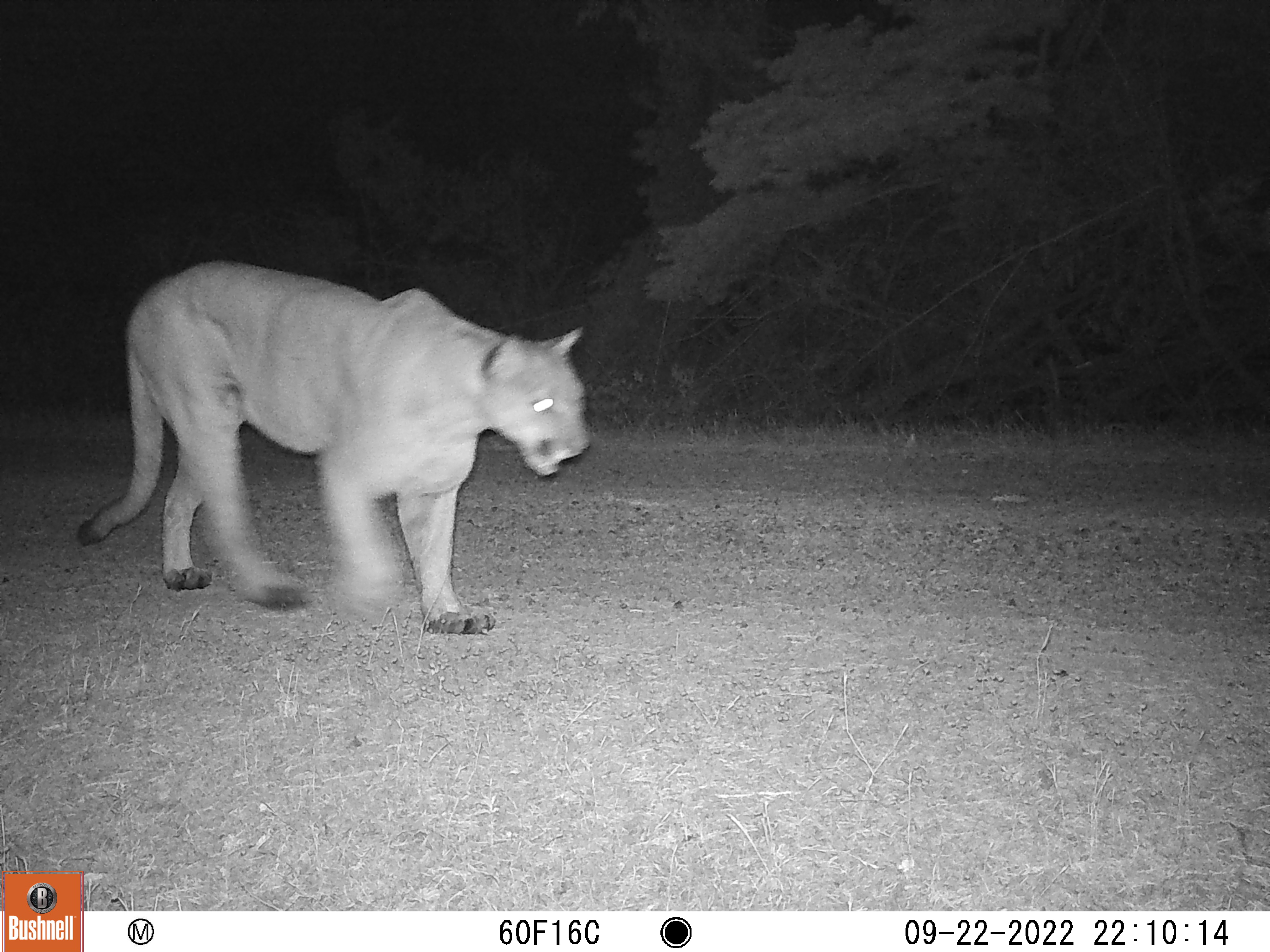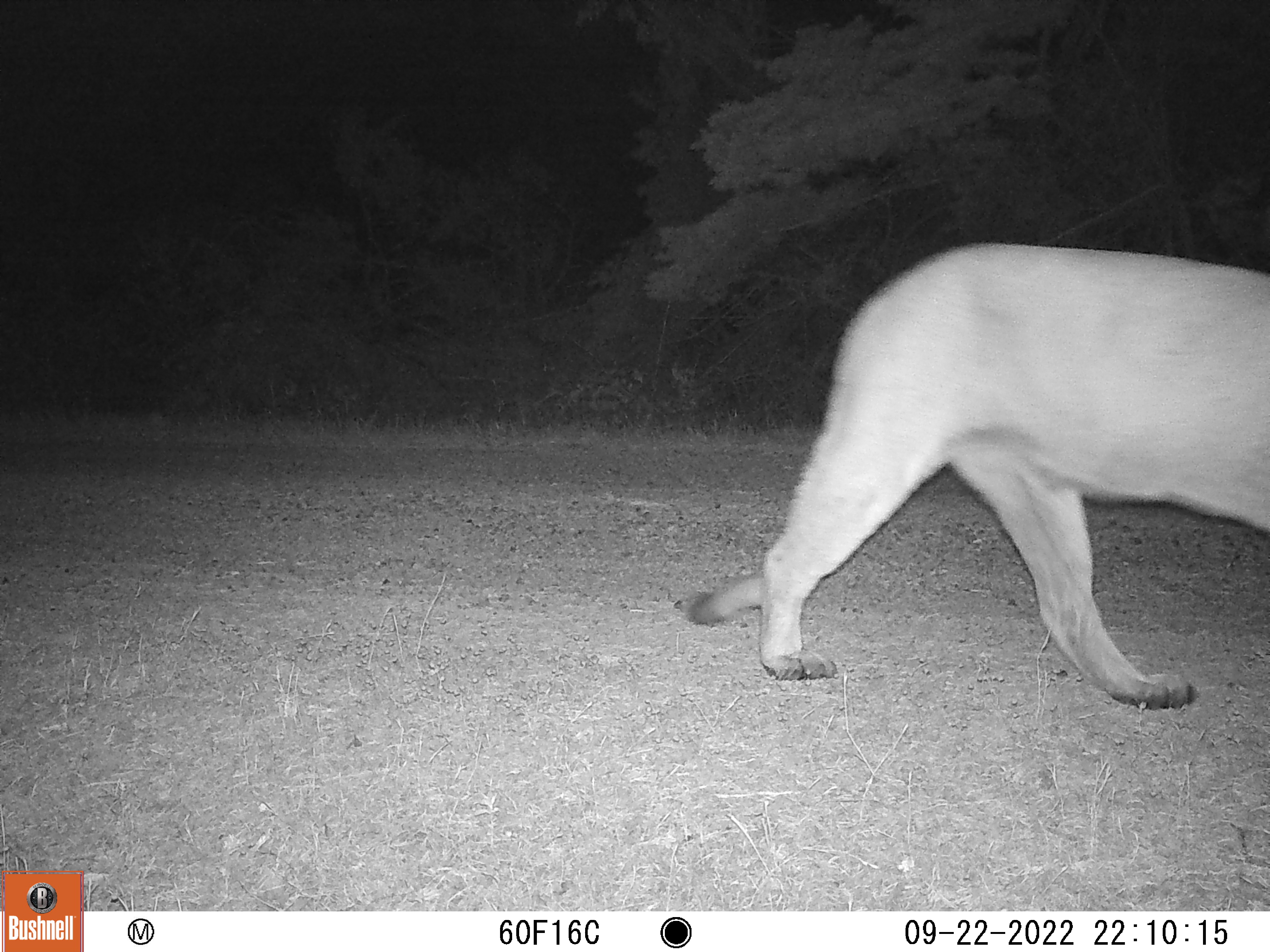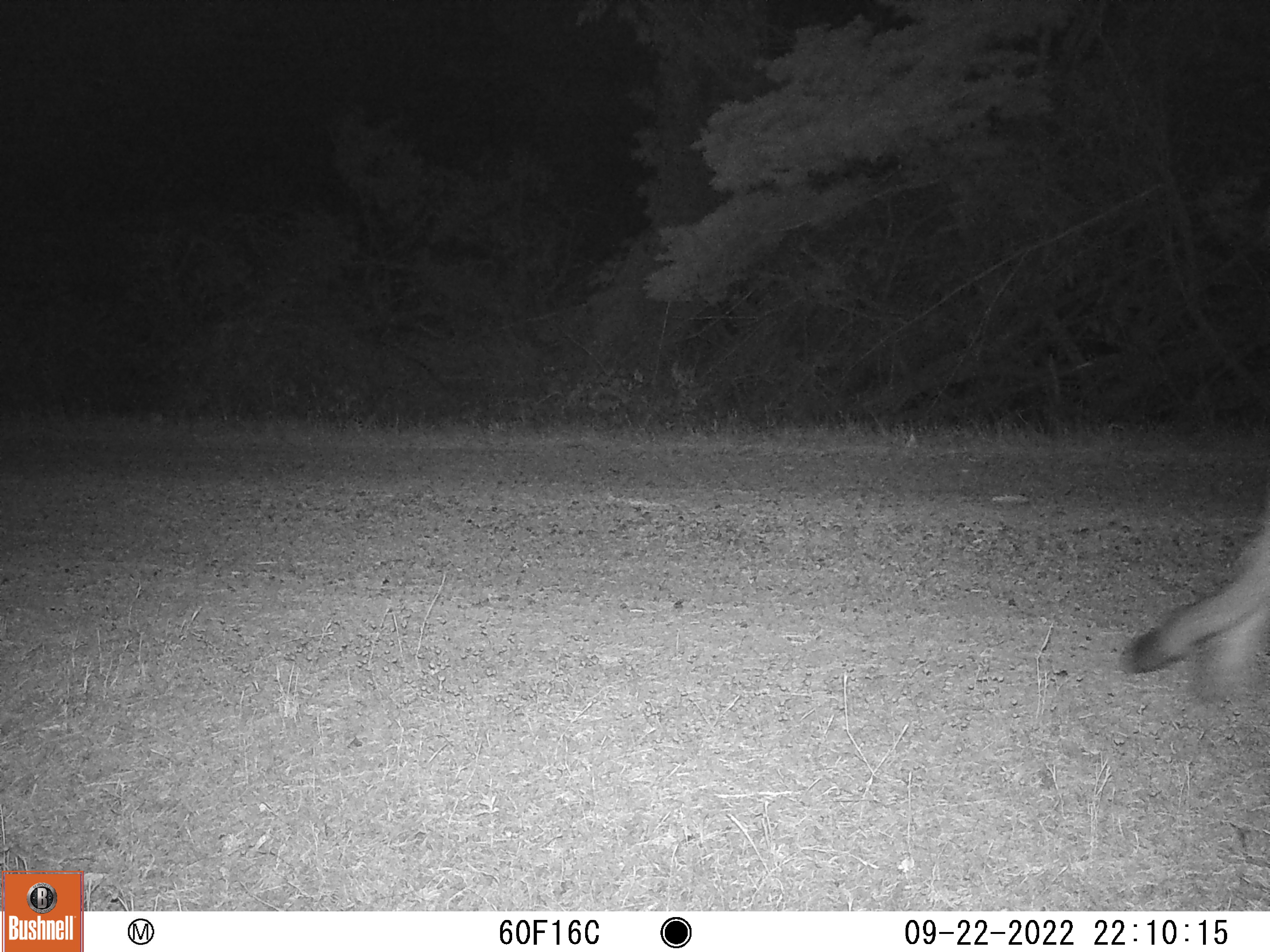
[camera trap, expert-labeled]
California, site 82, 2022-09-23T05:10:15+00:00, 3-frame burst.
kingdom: Animalia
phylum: Chordata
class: Mammalia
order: Carnivora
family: Felidae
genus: Puma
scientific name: Puma concolor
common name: puma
Puma (Puma concolor).